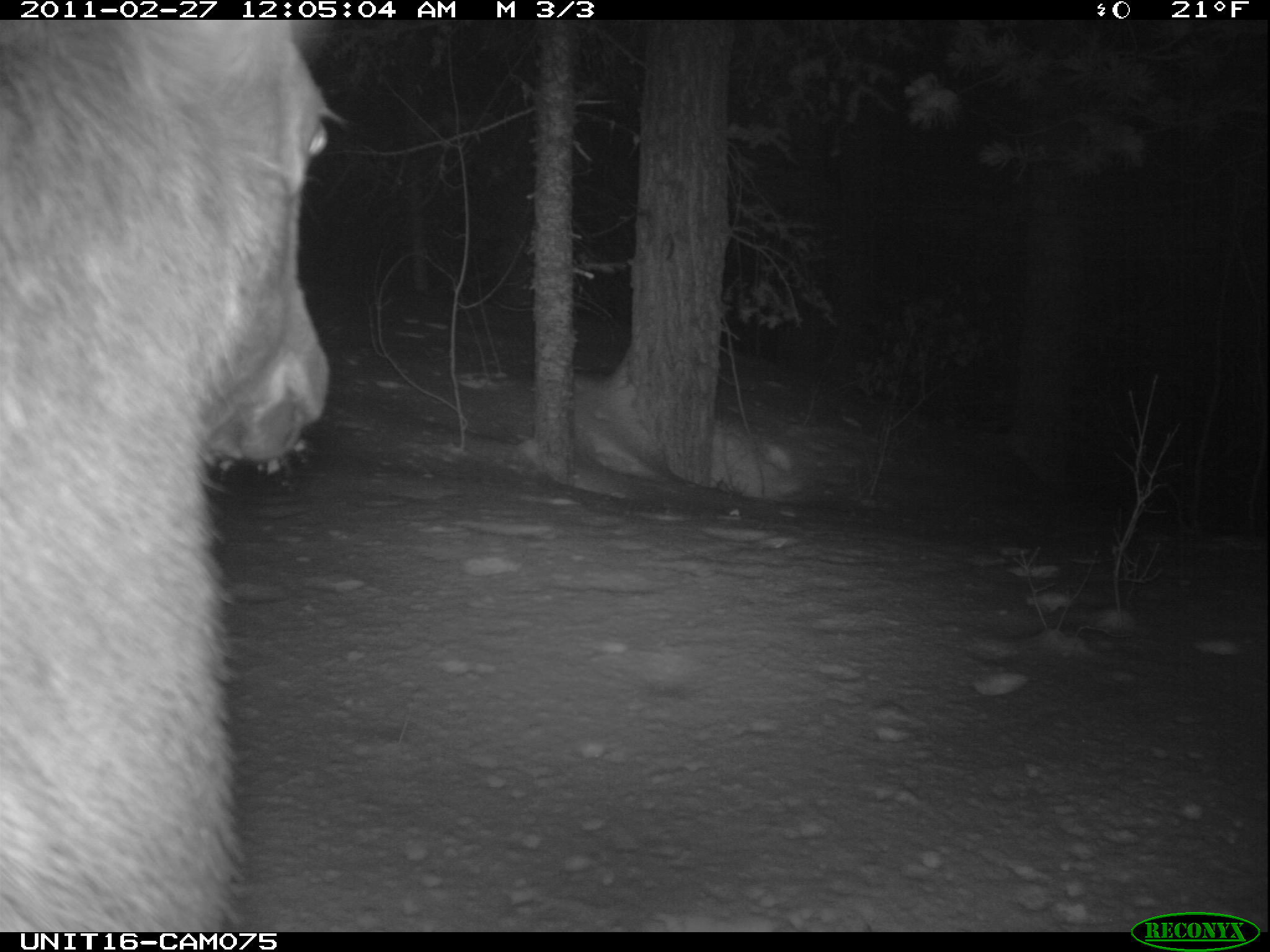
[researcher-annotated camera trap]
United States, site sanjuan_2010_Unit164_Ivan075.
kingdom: Animalia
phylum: Chordata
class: Mammalia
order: Artiodactyla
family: Cervidae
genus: Cervus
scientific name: Cervus elaphus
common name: red deer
Cervus elaphus (red deer).